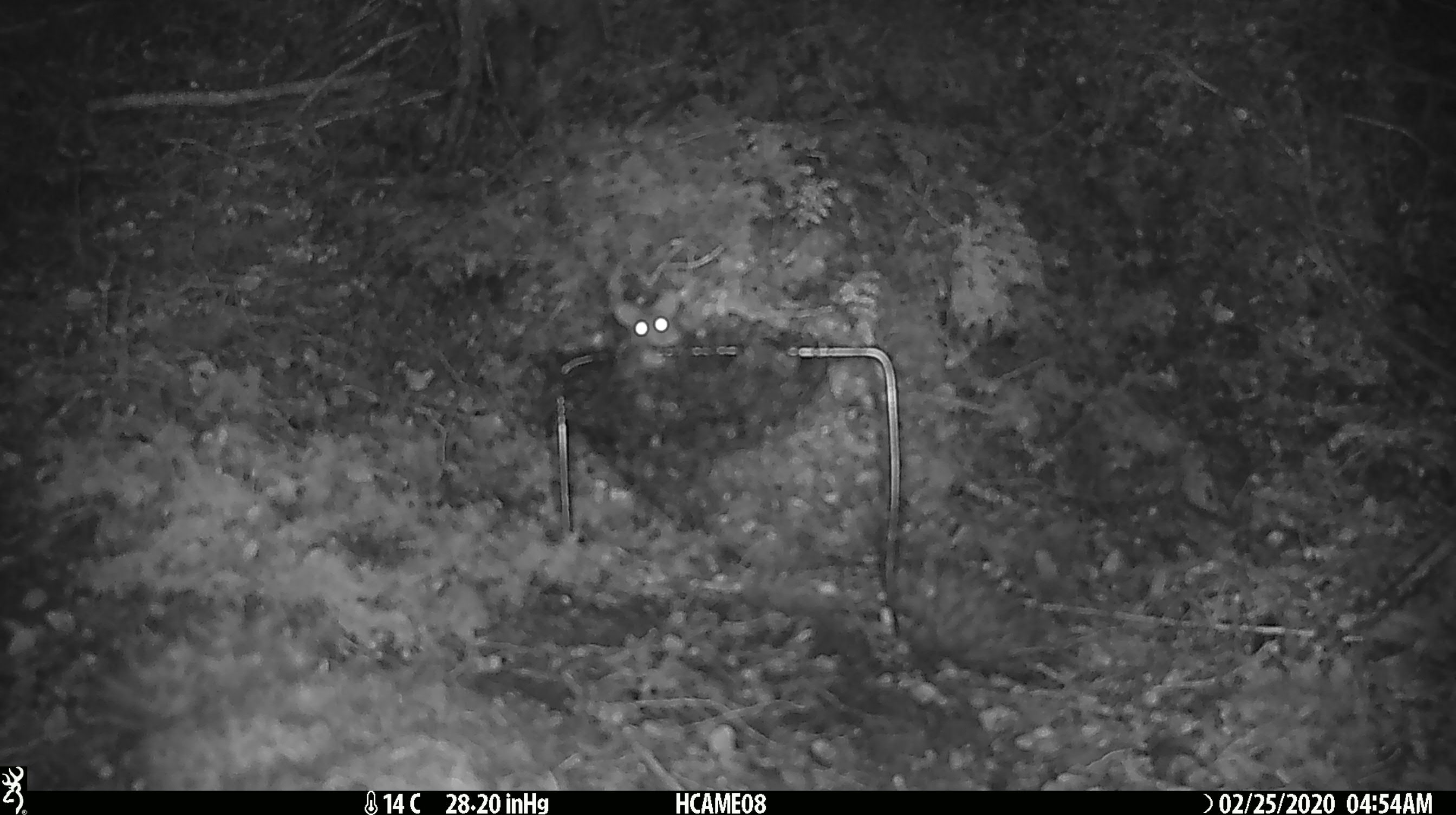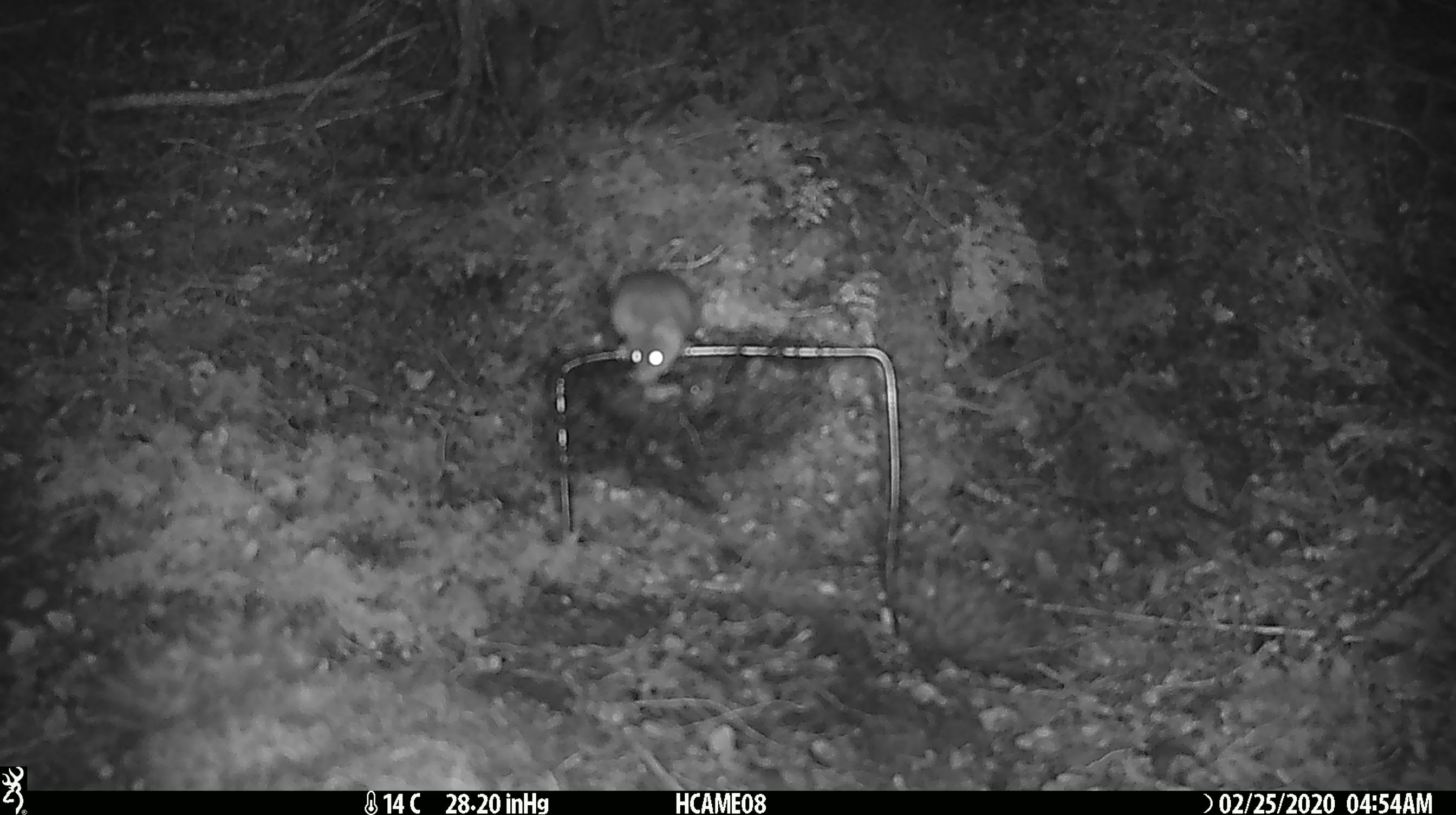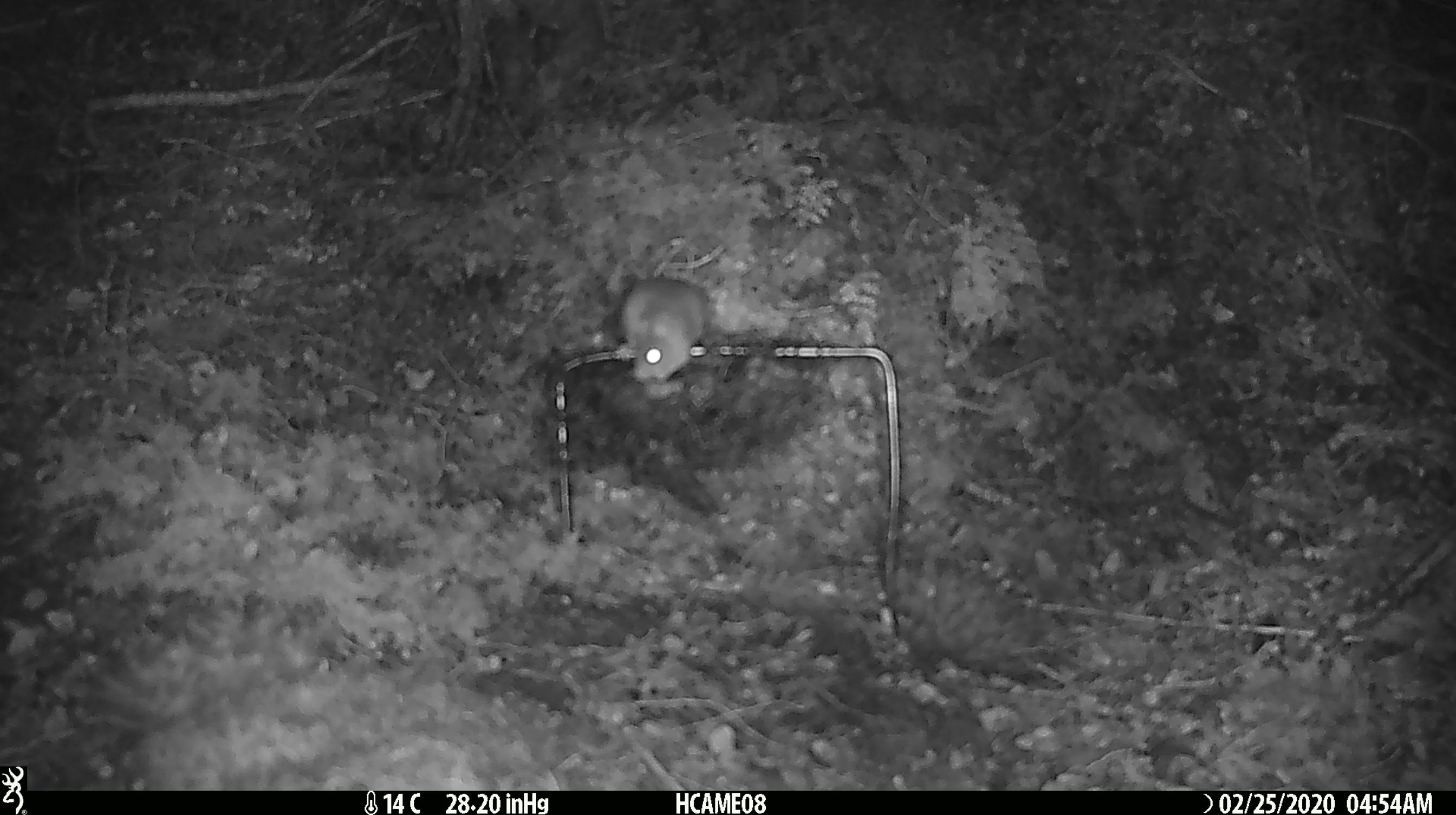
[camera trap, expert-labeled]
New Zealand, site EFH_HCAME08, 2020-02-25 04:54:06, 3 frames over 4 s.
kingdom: Animalia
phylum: Chordata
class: Mammalia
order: Rodentia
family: Muridae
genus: Mus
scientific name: Mus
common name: mouse